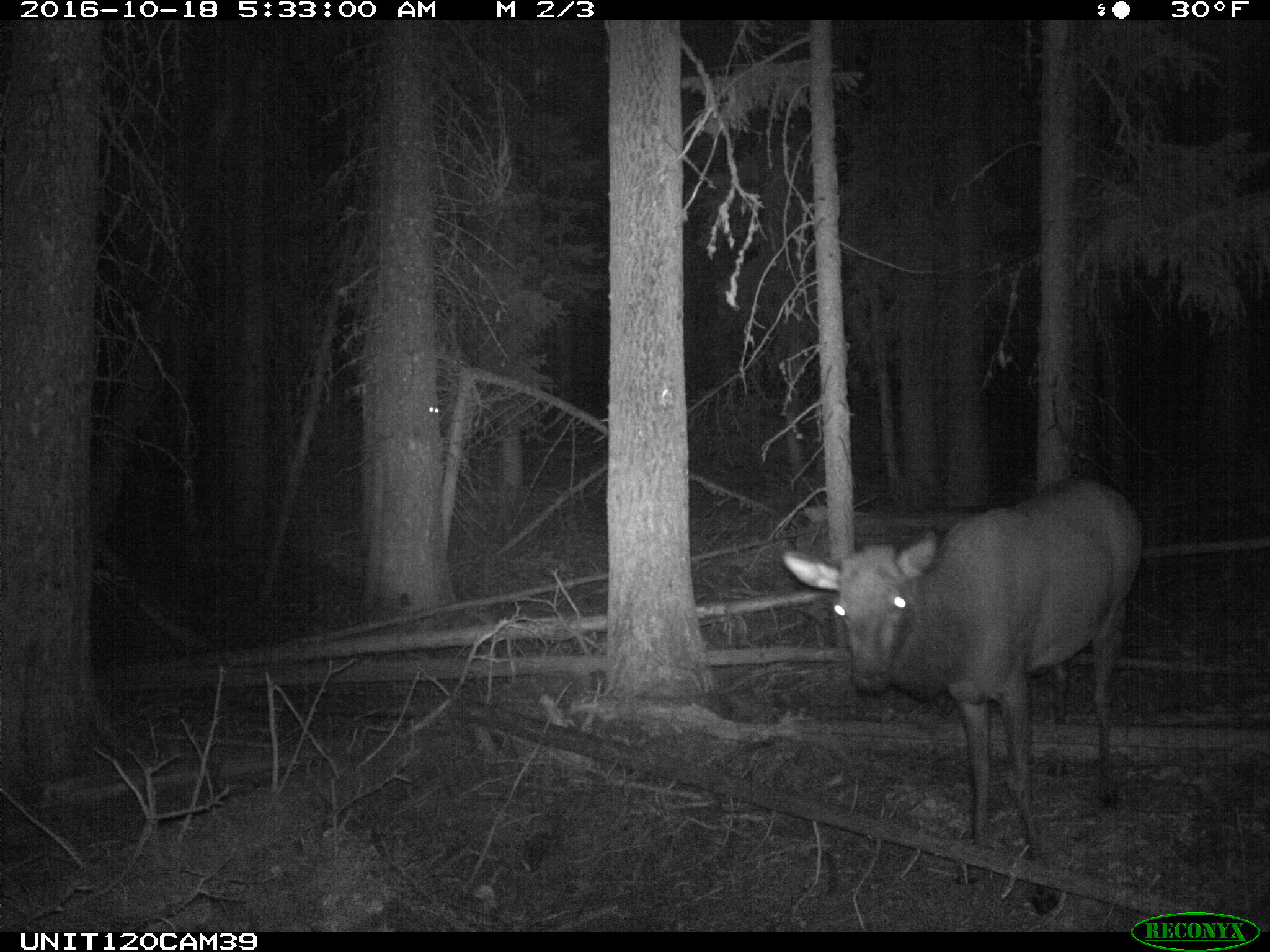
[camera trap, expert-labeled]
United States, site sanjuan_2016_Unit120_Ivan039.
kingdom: Animalia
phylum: Chordata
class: Mammalia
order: Artiodactyla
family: Cervidae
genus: Cervus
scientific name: Cervus elaphus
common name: red deer